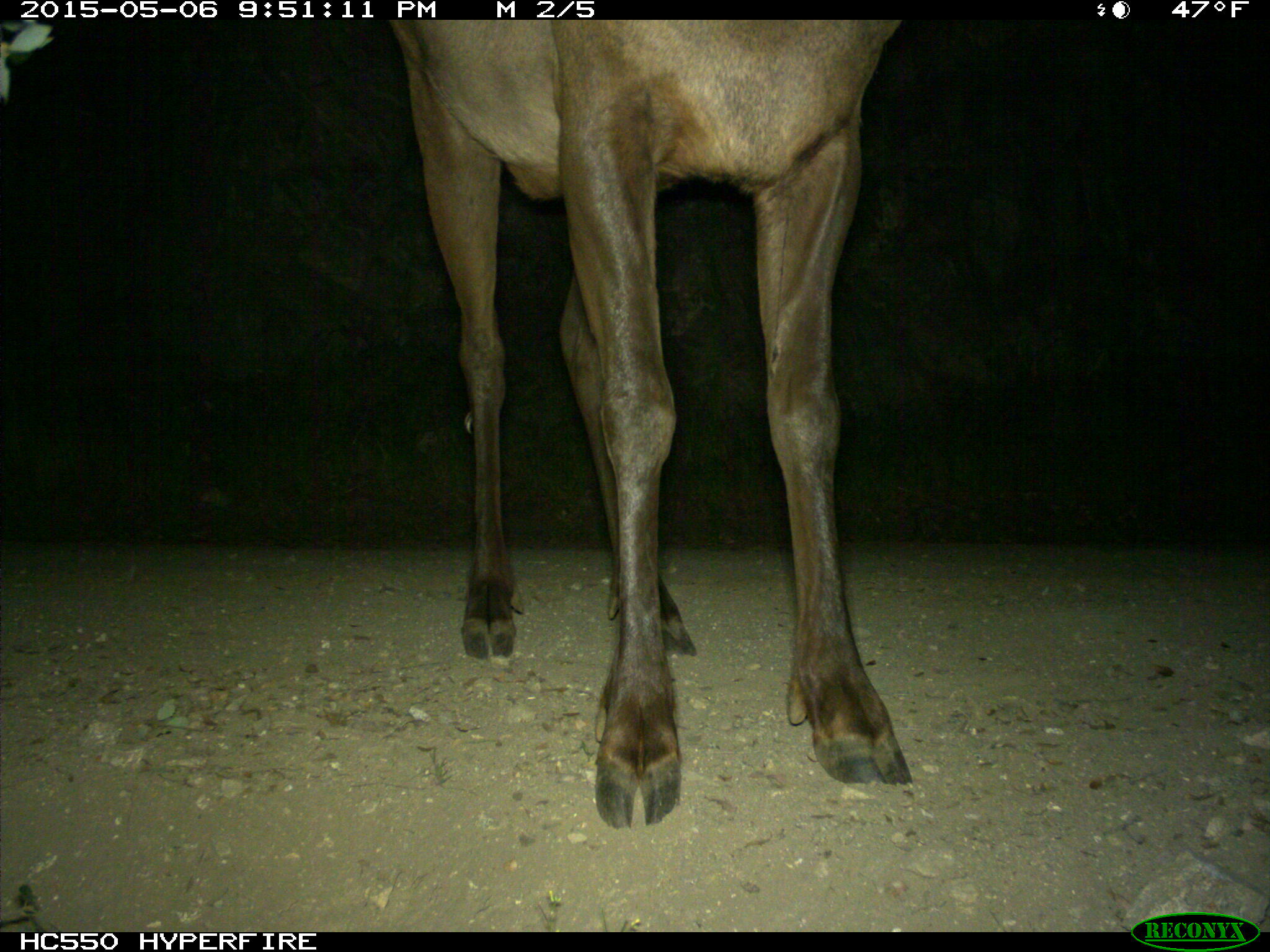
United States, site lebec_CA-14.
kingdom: Animalia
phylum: Chordata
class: Mammalia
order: Artiodactyla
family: Cervidae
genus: Cervus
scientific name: Cervus canadensis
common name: elk